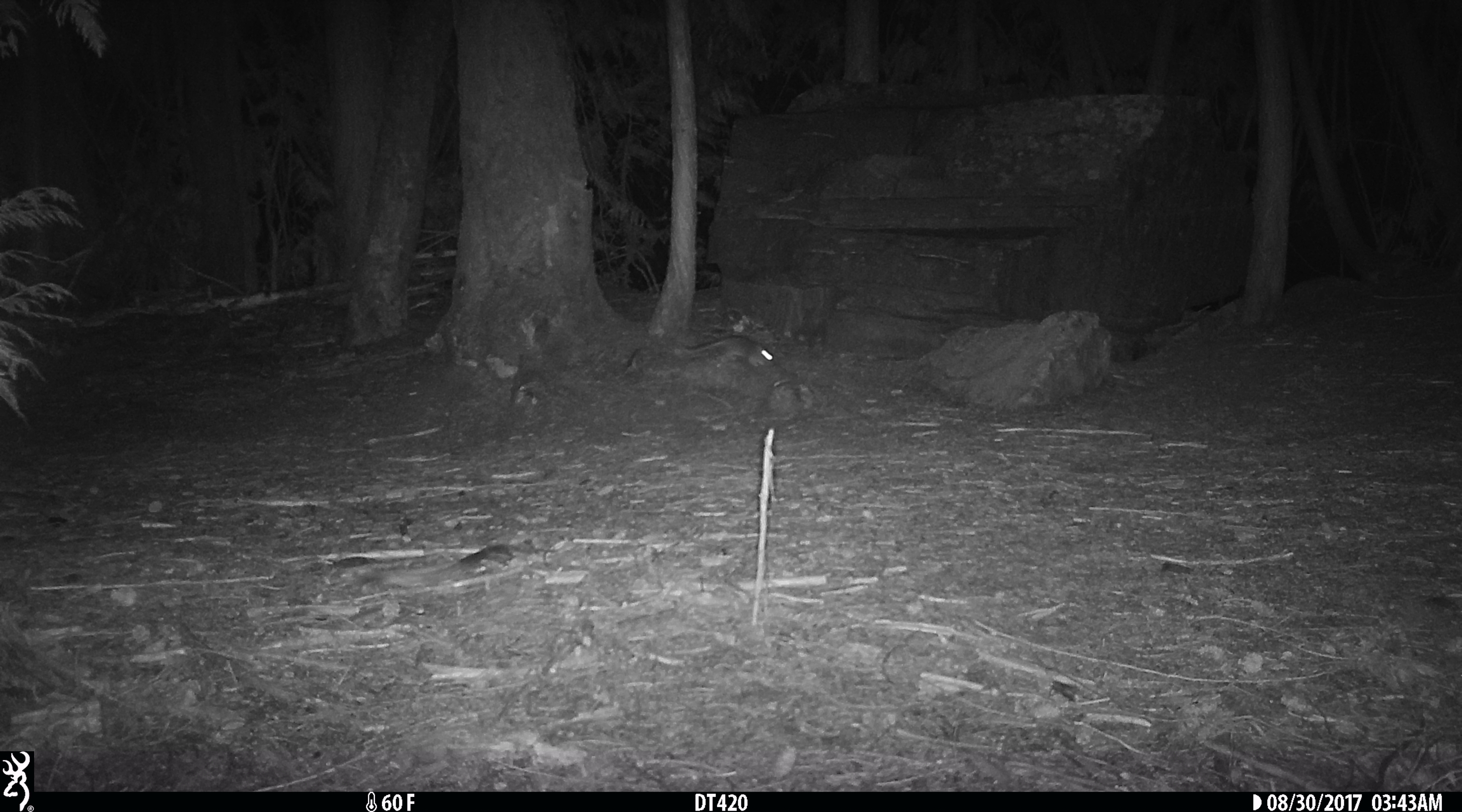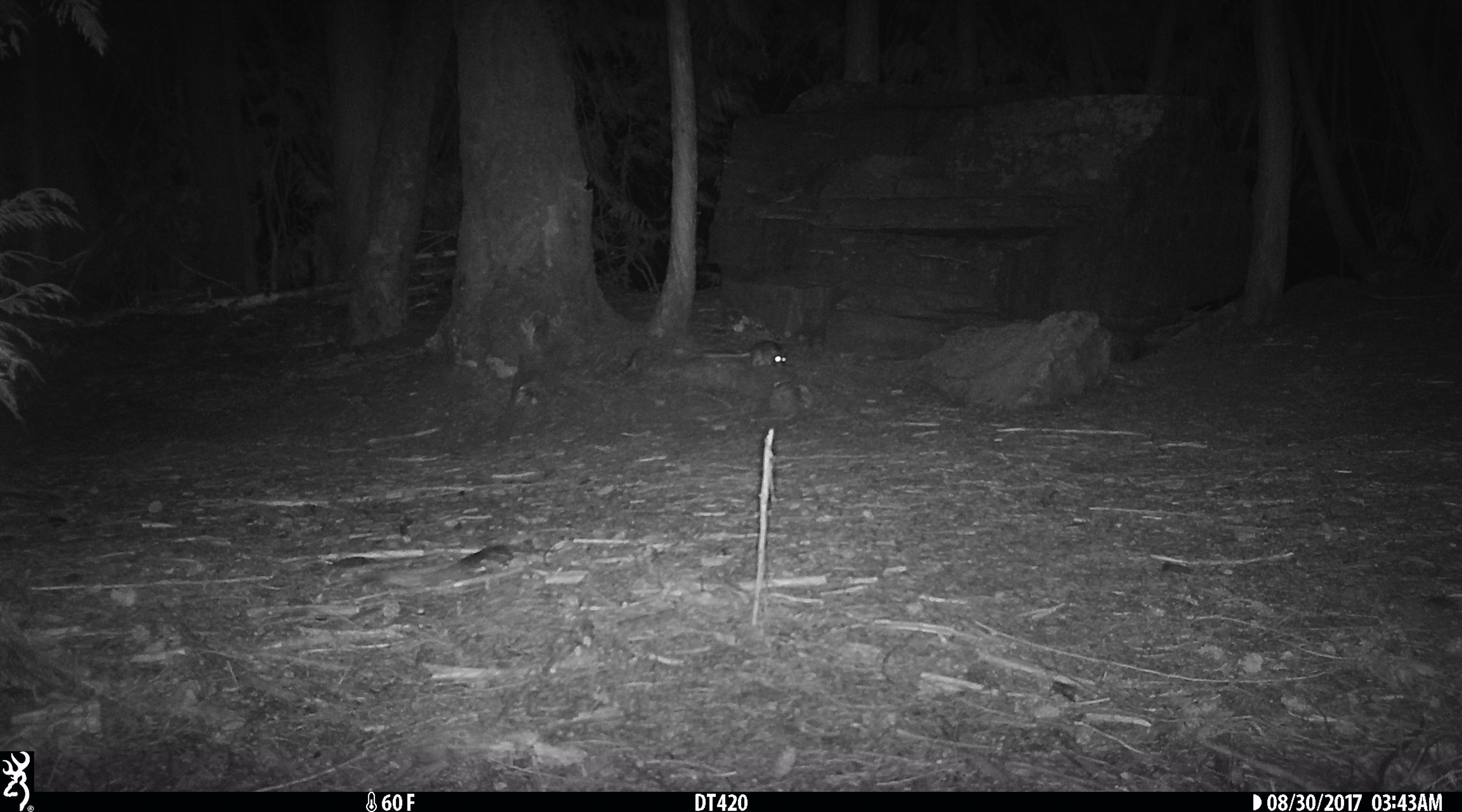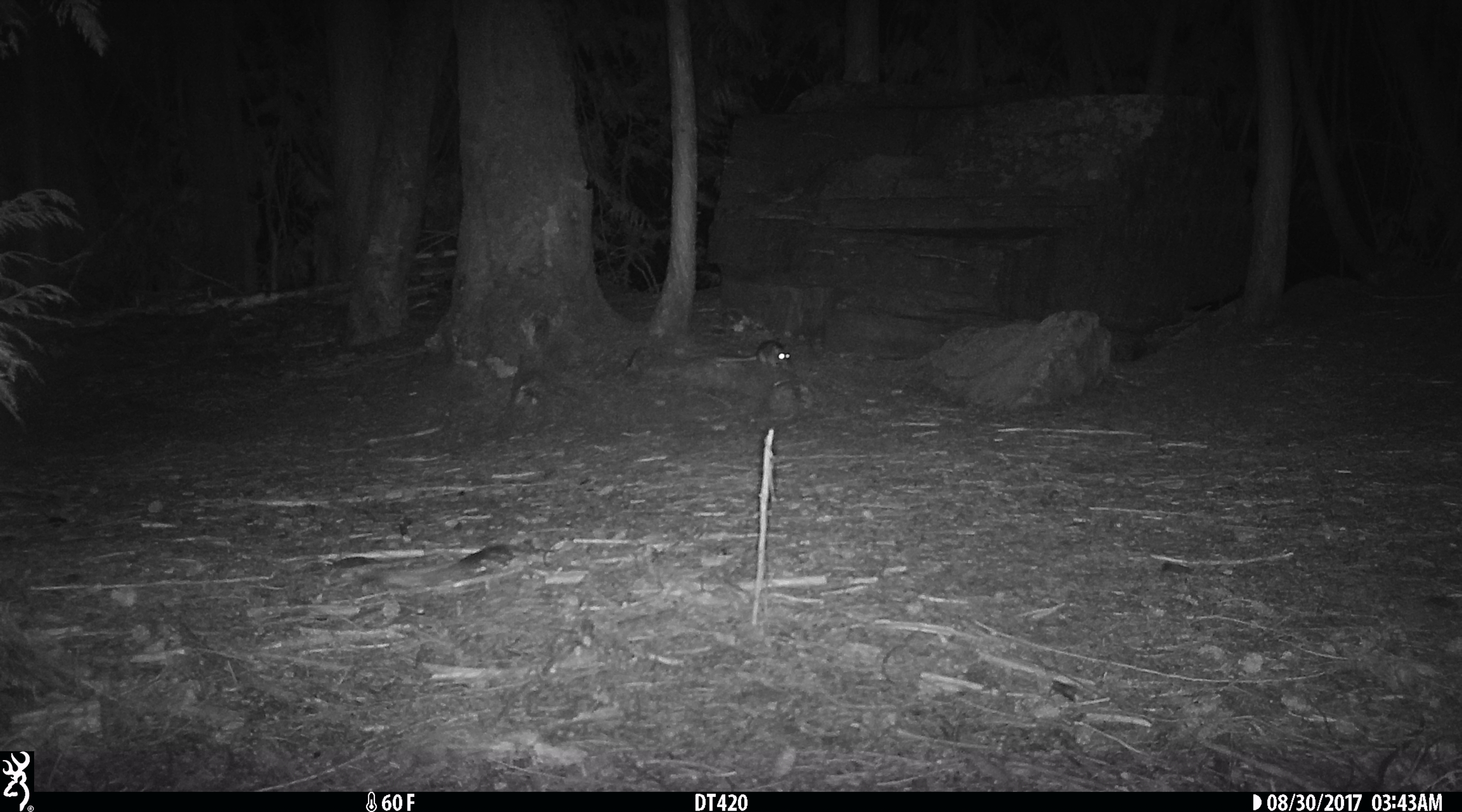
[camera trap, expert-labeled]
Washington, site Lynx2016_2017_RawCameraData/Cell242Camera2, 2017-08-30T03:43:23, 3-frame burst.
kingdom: Animalia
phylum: Chordata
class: Mammalia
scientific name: Mammalia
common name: small mammal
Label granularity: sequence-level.